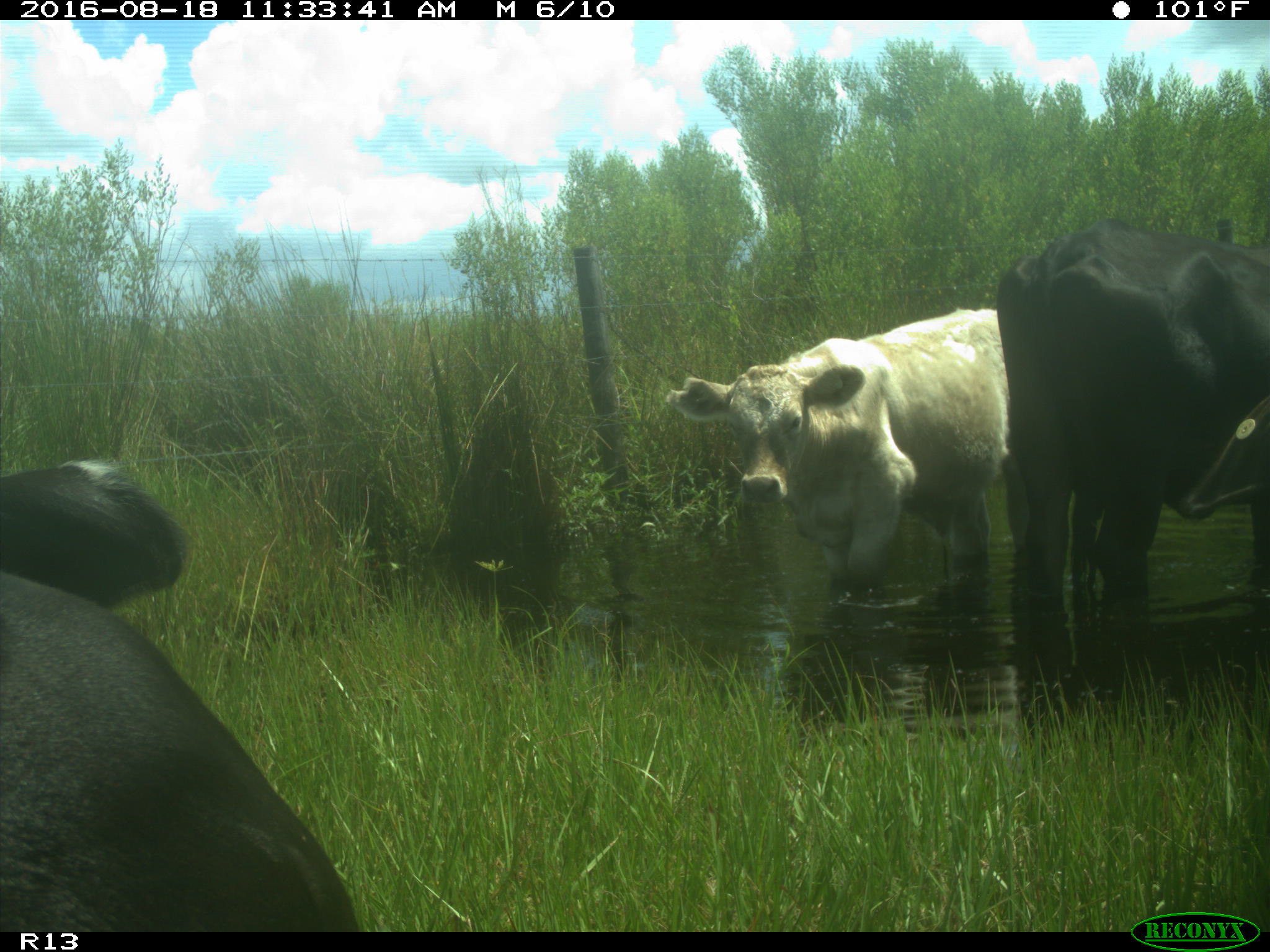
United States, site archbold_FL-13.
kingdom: Animalia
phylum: Chordata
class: Mammalia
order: Artiodactyla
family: Bovidae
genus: Bos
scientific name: Bos taurus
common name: domestic cow